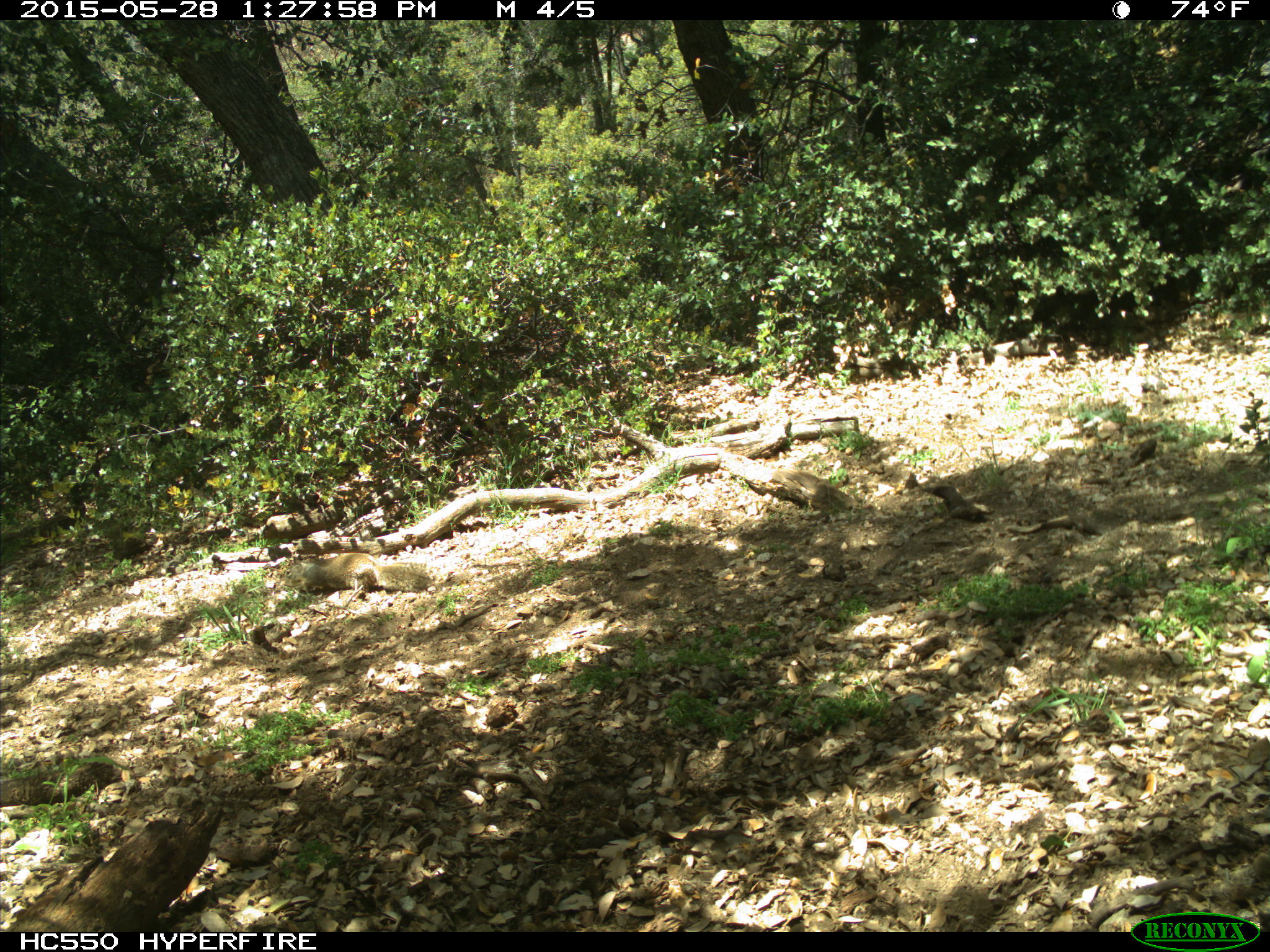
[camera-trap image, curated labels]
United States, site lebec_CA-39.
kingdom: Animalia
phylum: Chordata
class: Mammalia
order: Rodentia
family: Sciuridae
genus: Otospermophilus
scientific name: Otospermophilus beecheyi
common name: california ground squirrel